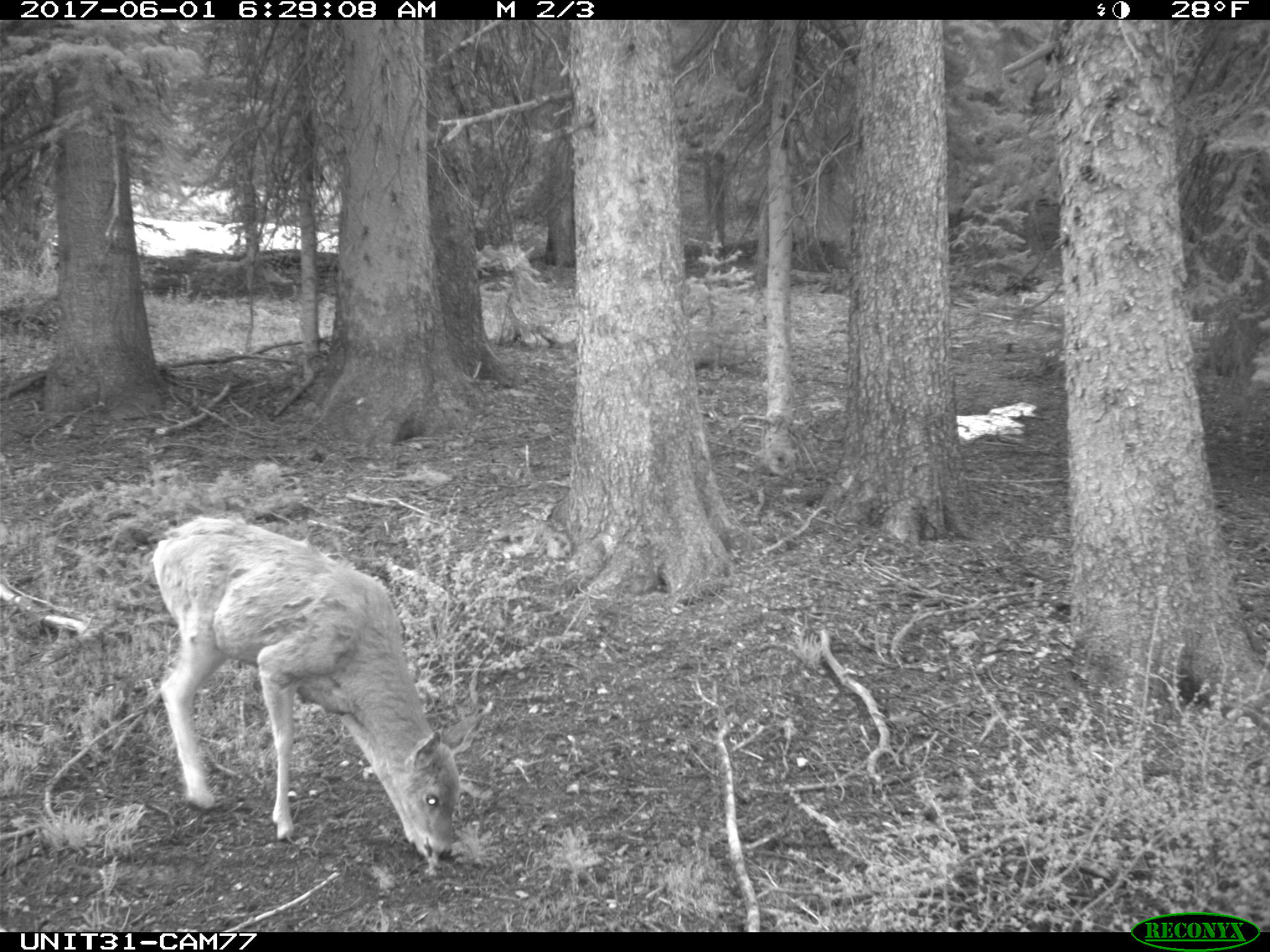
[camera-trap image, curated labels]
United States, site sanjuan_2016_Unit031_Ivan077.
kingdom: Animalia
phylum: Chordata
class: Mammalia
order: Artiodactyla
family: Cervidae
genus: Odocoileus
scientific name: Odocoileus hemionus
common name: mule deer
Odocoileus hemionus (mule deer).